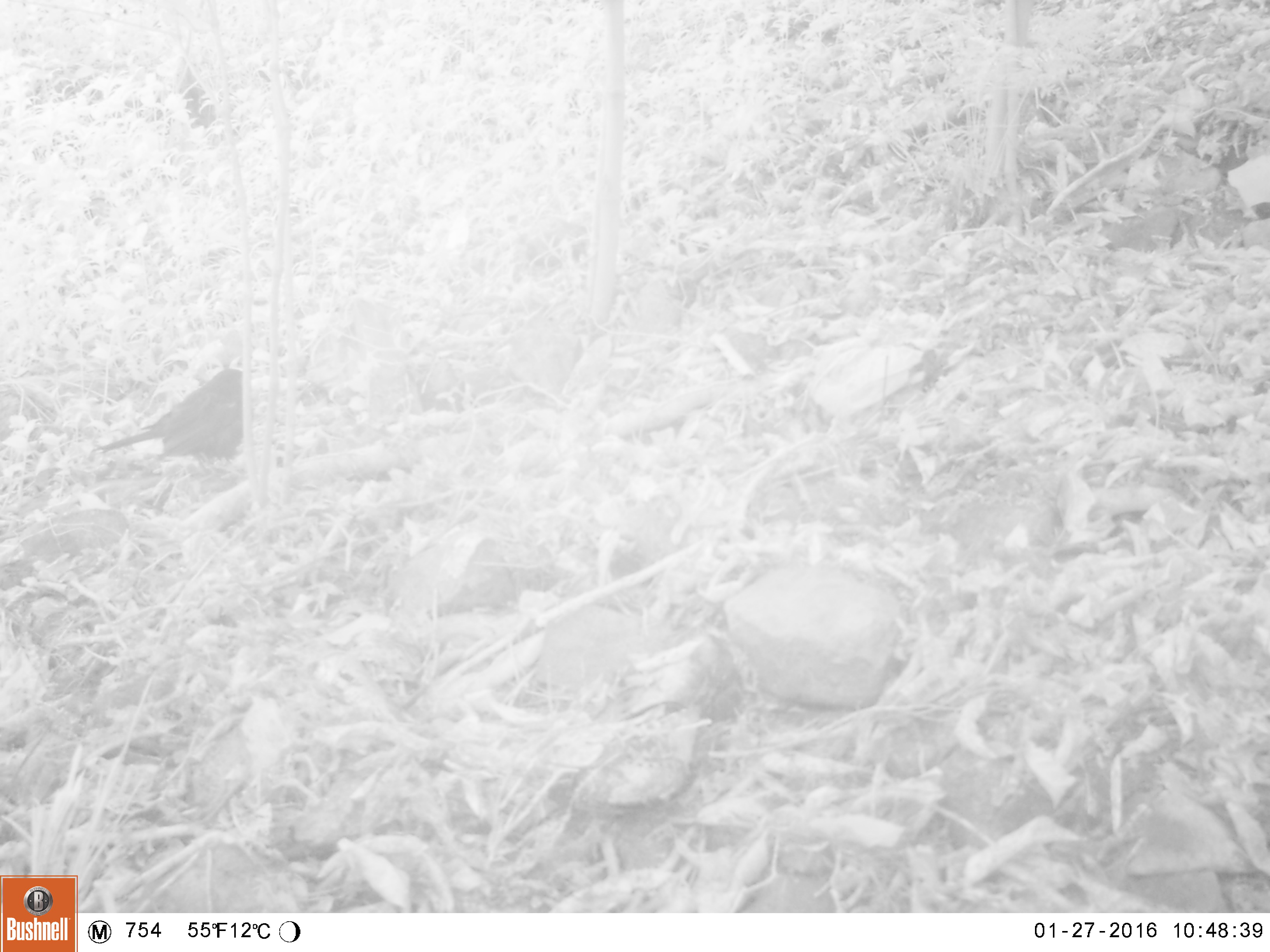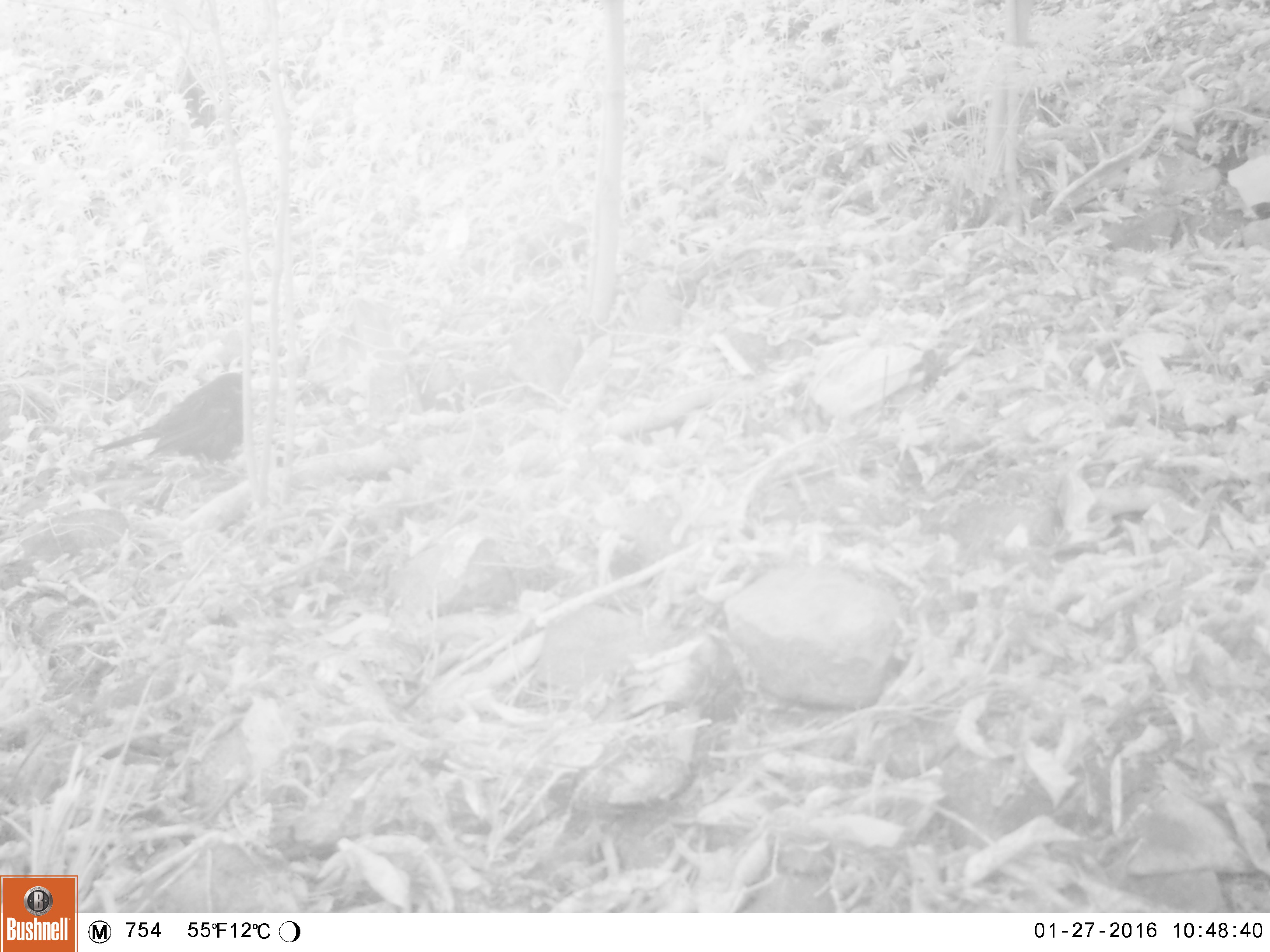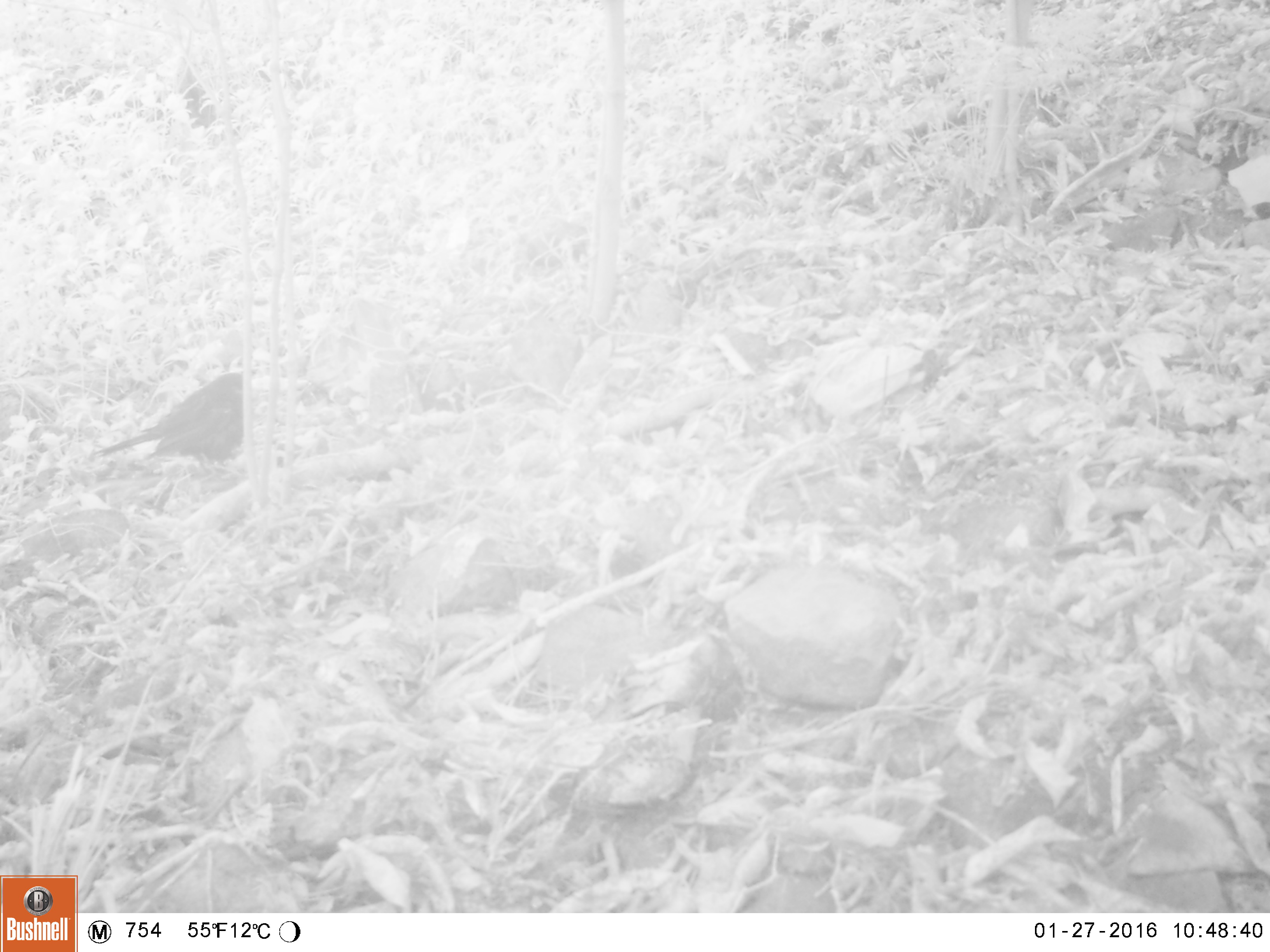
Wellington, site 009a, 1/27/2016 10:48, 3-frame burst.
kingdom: Animalia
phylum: Chordata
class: Aves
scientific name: Aves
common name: bird